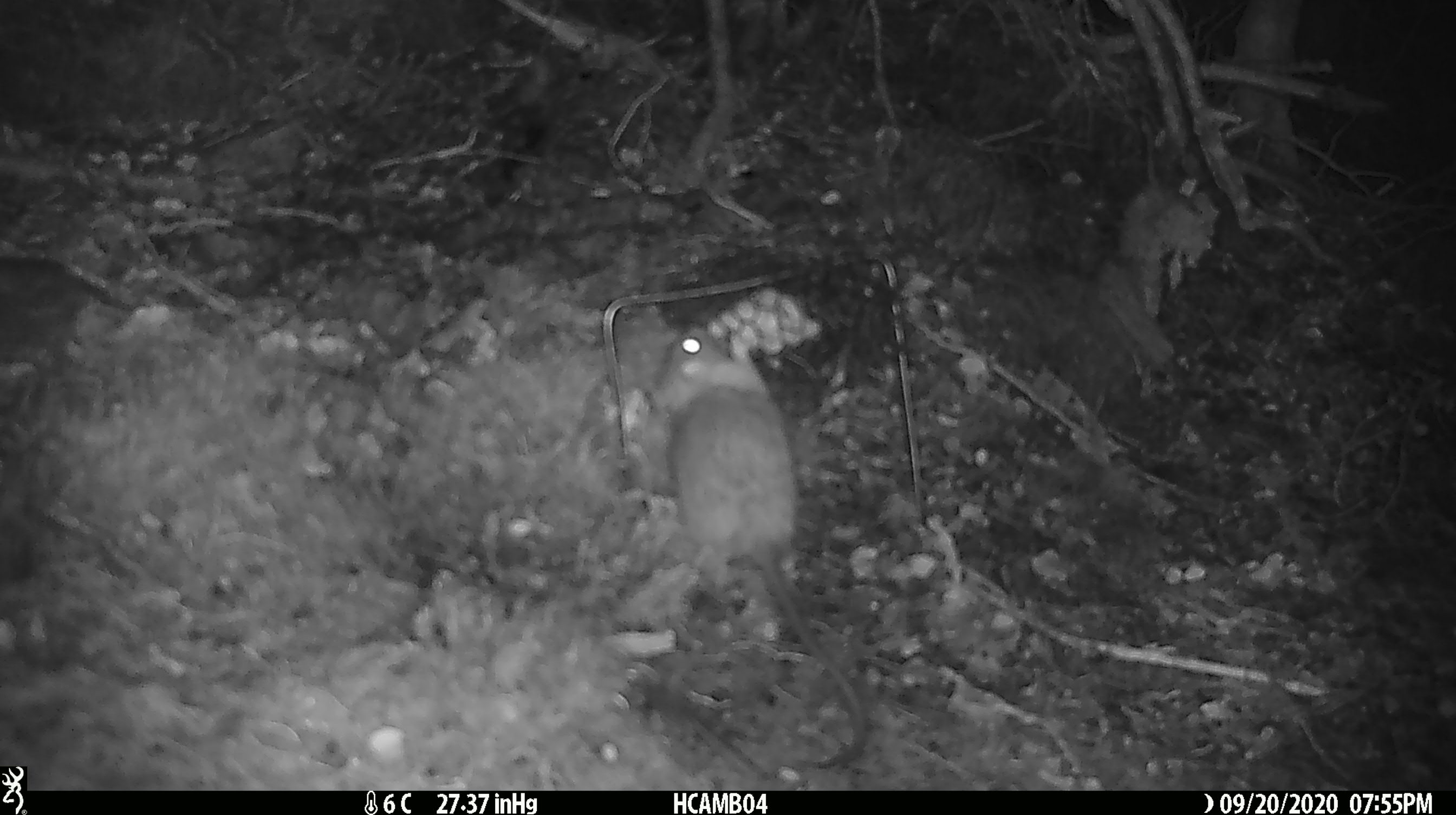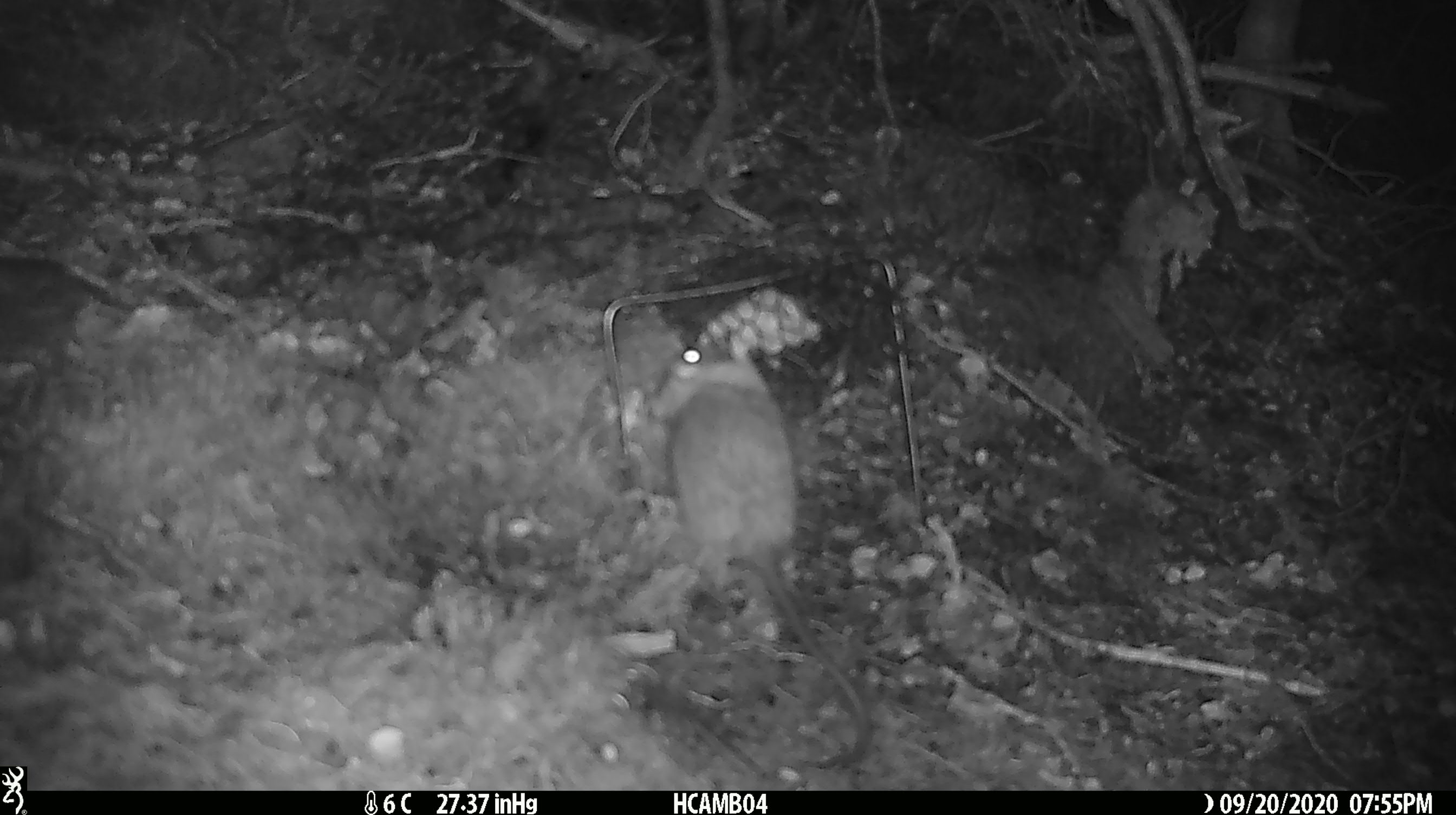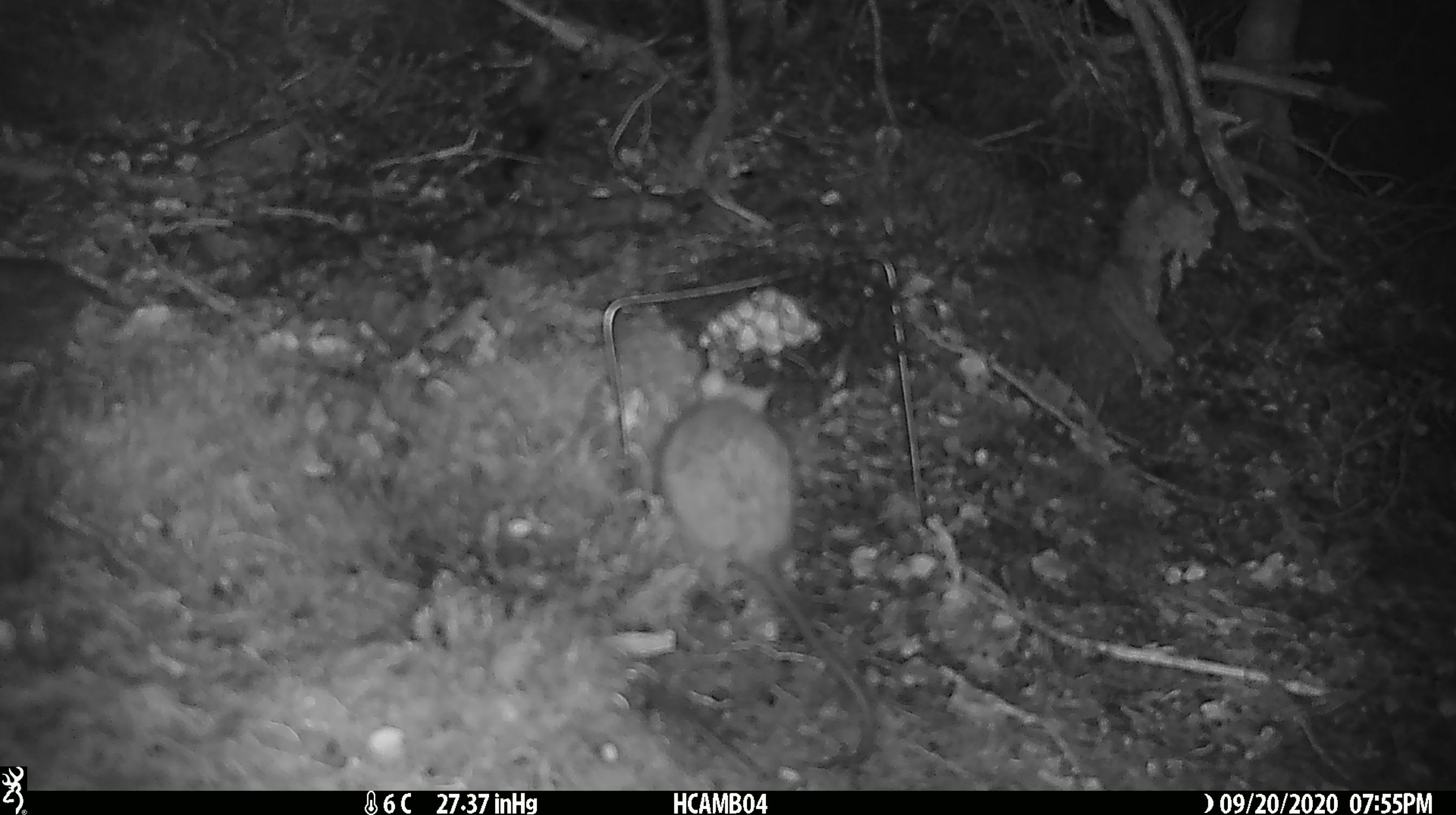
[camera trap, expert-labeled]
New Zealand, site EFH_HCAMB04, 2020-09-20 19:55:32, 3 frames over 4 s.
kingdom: Animalia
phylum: Chordata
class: Mammalia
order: Rodentia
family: Muridae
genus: Rattus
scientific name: Rattus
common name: rat